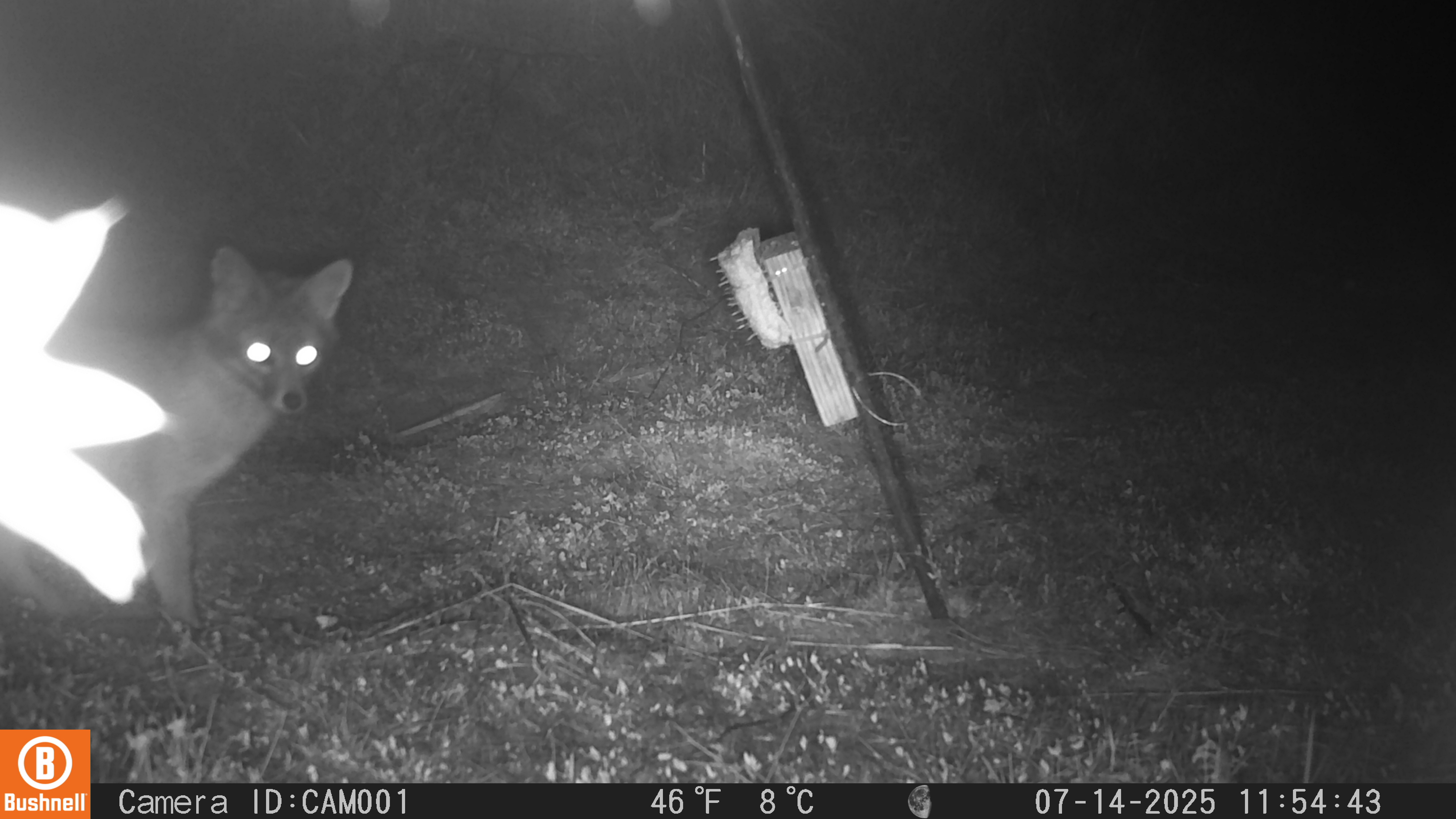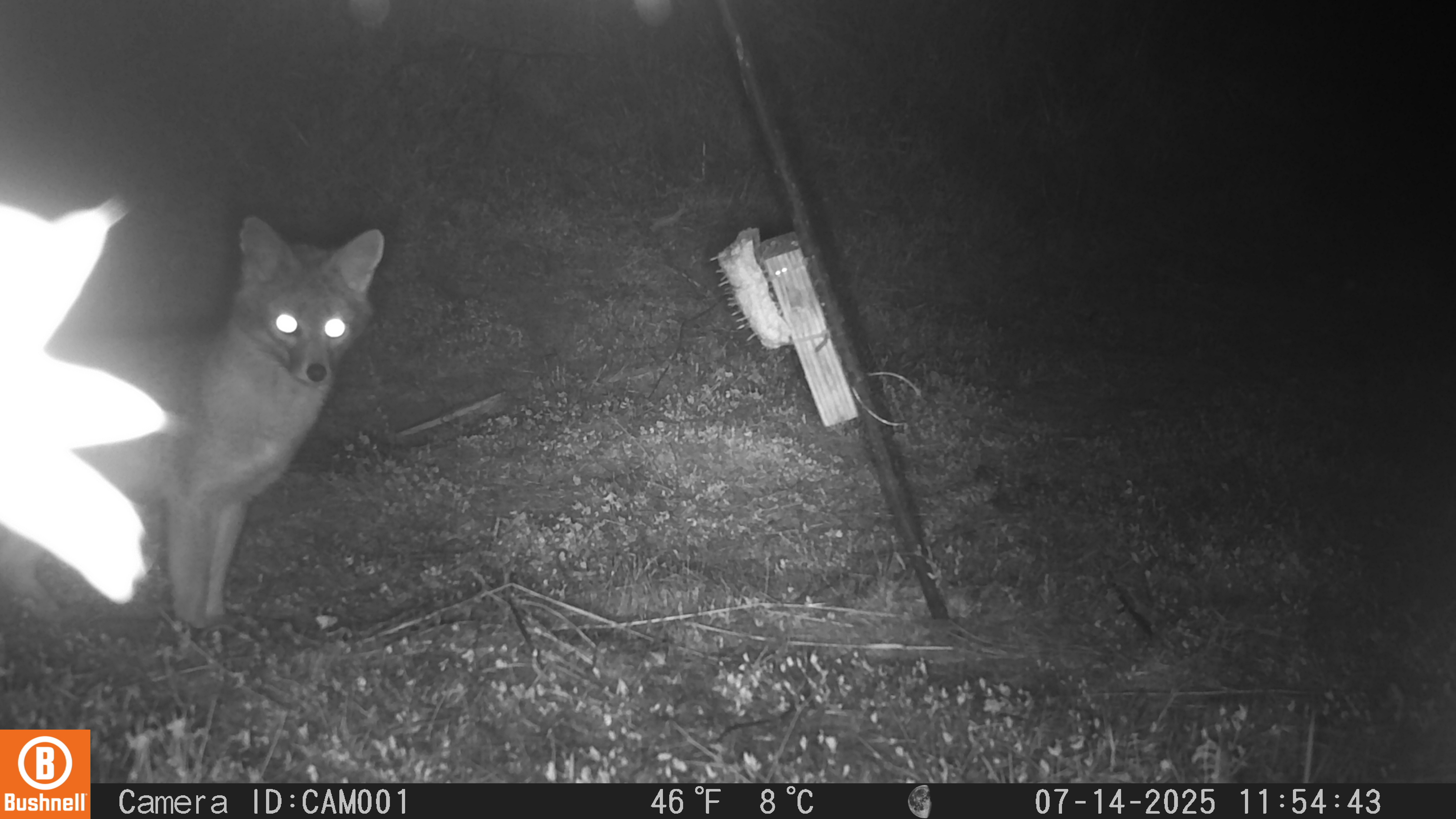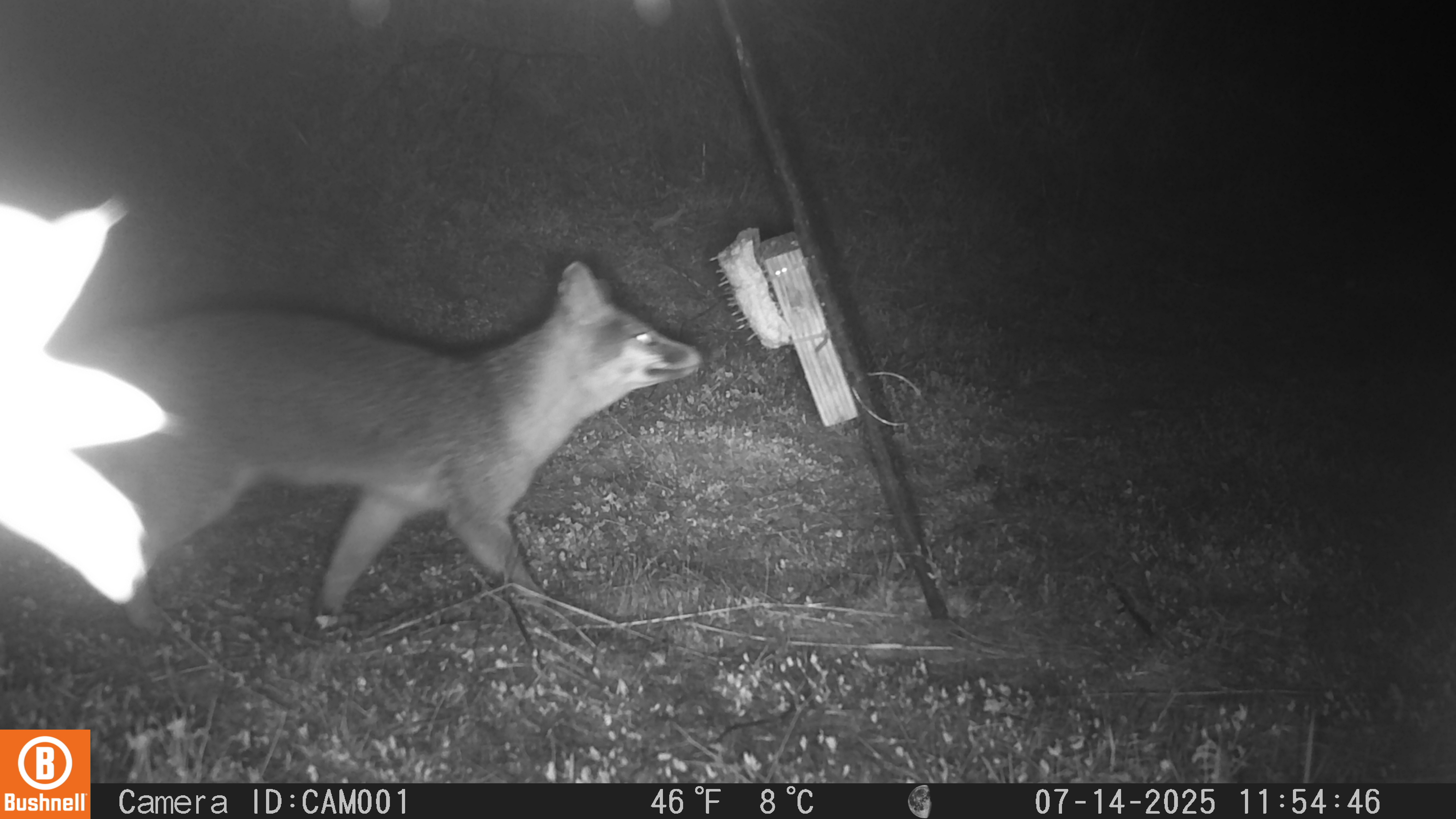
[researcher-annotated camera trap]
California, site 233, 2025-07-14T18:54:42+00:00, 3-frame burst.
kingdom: Animalia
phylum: Chordata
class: Mammalia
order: Carnivora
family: Canidae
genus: Urocyon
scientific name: Urocyon cinereoargenteus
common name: gray fox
Gray fox (Urocyon cinereoargenteus).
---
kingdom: Animalia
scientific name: Animalia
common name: invertebrate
Invertebrate (Animalia).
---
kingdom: Animalia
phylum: Chordata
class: Mammalia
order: Carnivora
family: Felidae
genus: Lynx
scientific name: Lynx rufus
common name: bobcat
Bobcat (Lynx rufus).